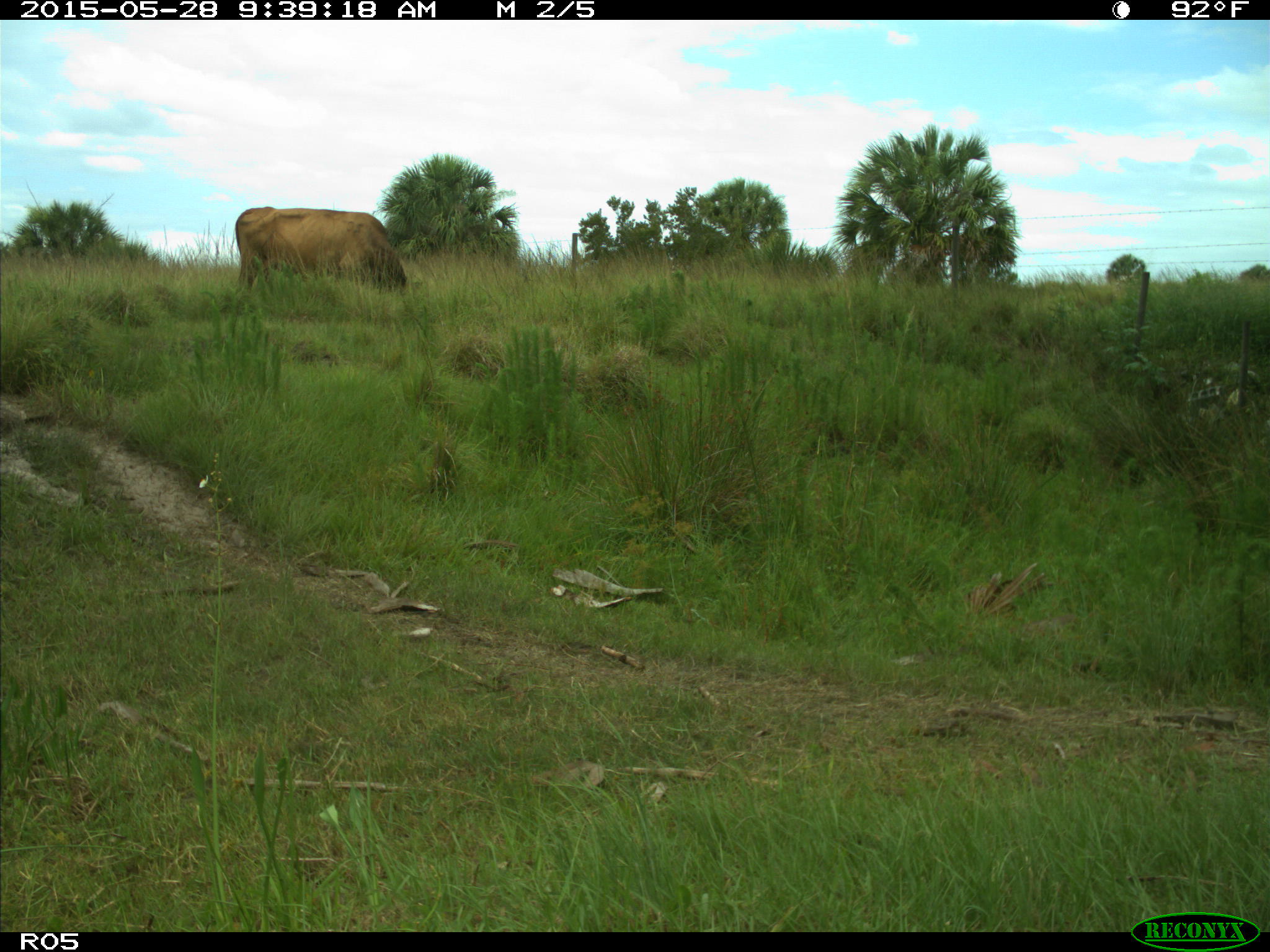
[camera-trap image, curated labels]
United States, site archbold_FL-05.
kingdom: Animalia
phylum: Chordata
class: Mammalia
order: Artiodactyla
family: Bovidae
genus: Bos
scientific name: Bos taurus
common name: domestic cow